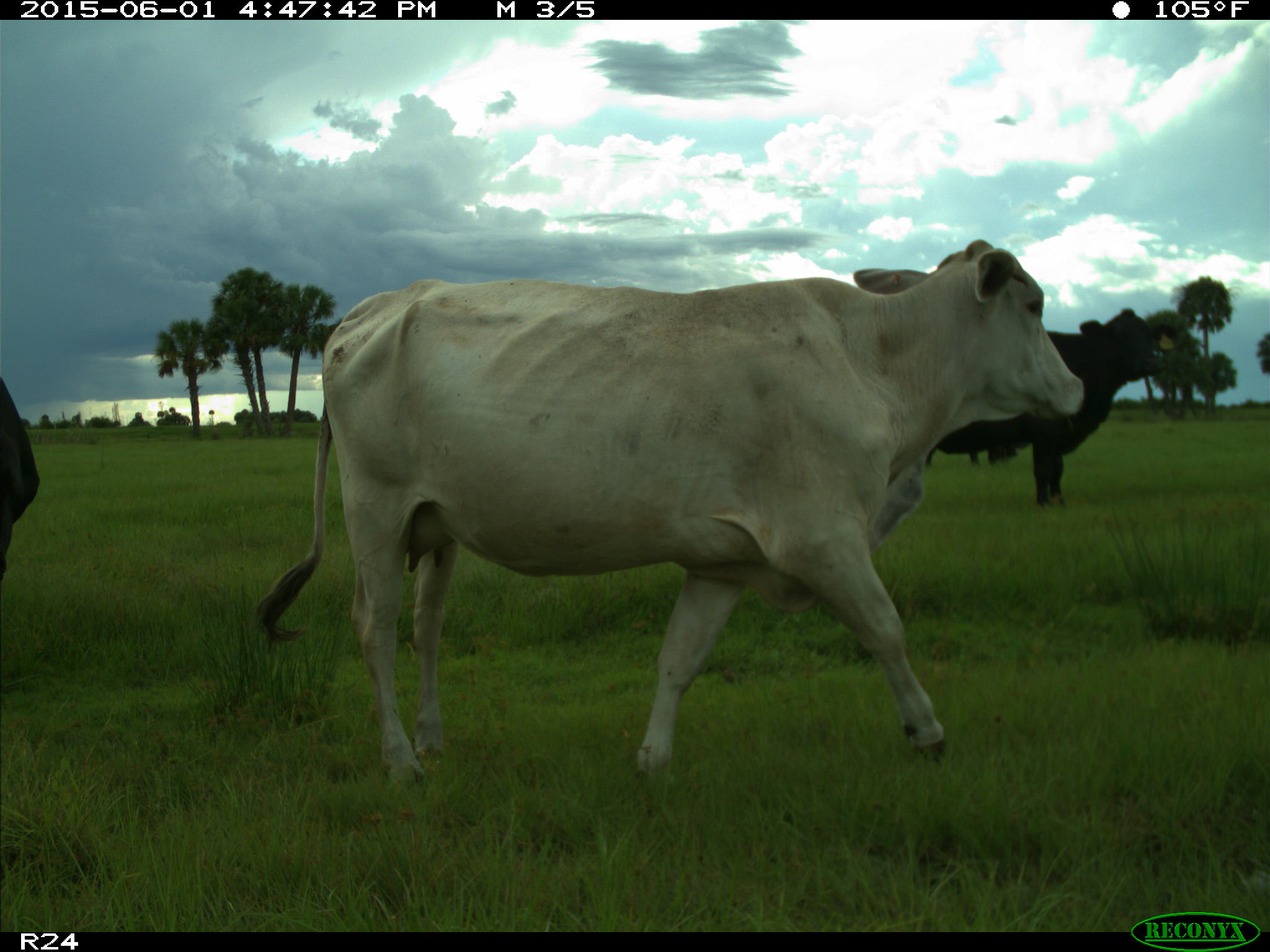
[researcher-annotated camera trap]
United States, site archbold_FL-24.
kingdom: Animalia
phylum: Chordata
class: Mammalia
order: Artiodactyla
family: Bovidae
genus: Bos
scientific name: Bos taurus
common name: domestic cow